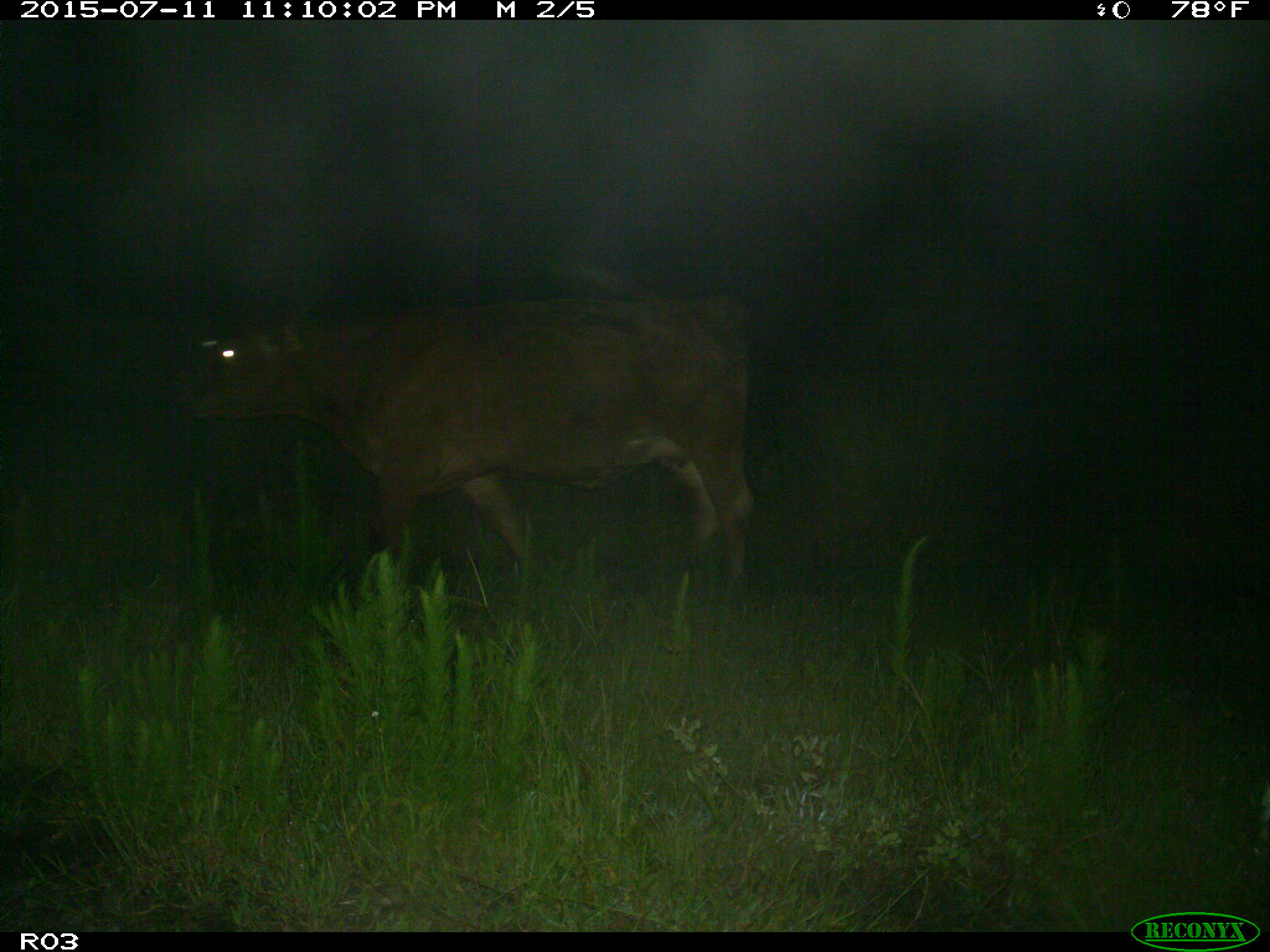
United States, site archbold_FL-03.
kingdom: Animalia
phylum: Chordata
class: Mammalia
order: Artiodactyla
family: Bovidae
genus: Bos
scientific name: Bos taurus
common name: domestic cow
Bos taurus (domestic cow).